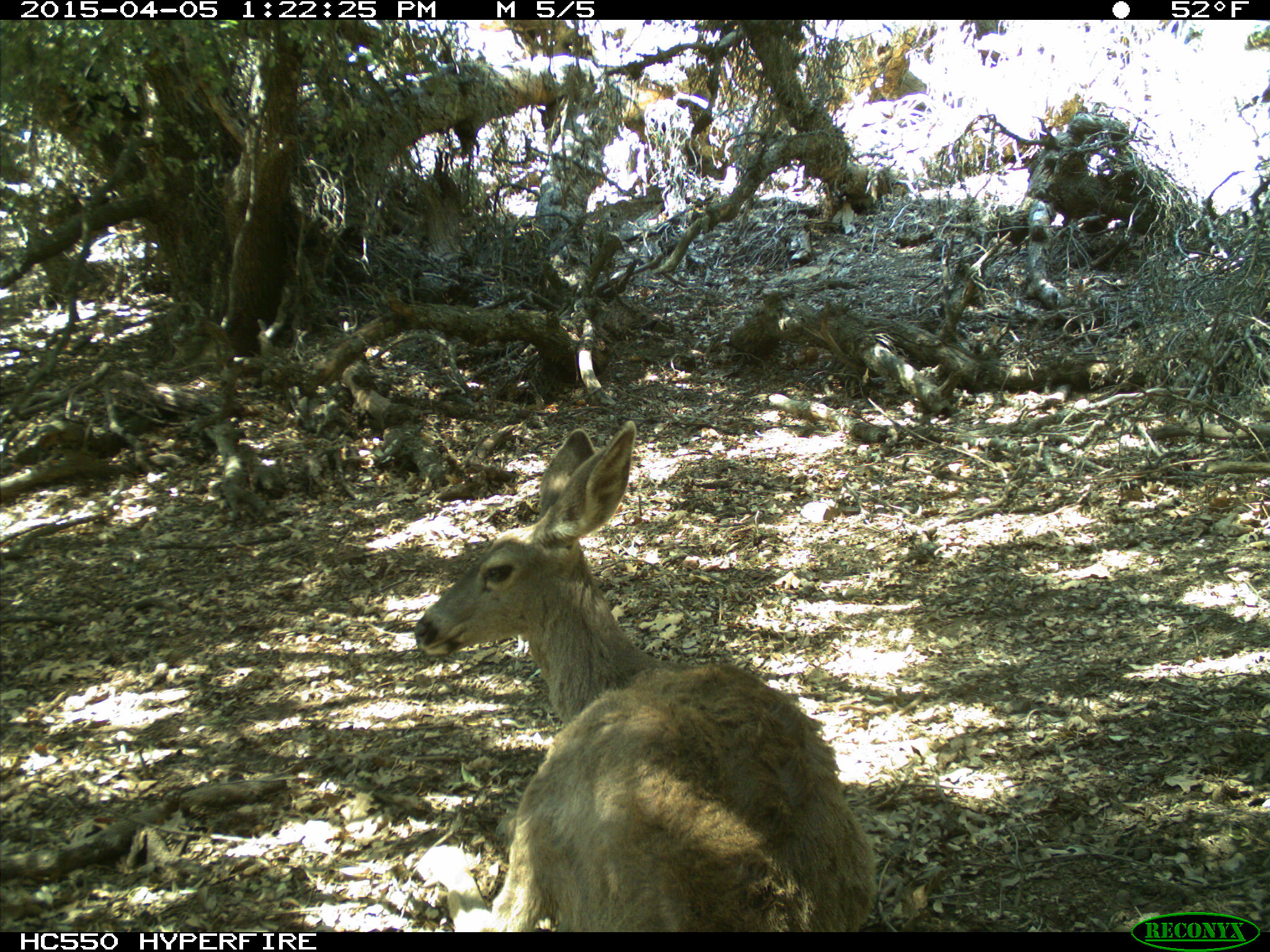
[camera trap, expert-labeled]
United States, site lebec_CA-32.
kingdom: Animalia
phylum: Chordata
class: Mammalia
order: Artiodactyla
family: Cervidae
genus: Odocoileus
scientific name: Odocoileus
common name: deer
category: unidentified deer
Unidentified deer (deer) (Odocoileus).